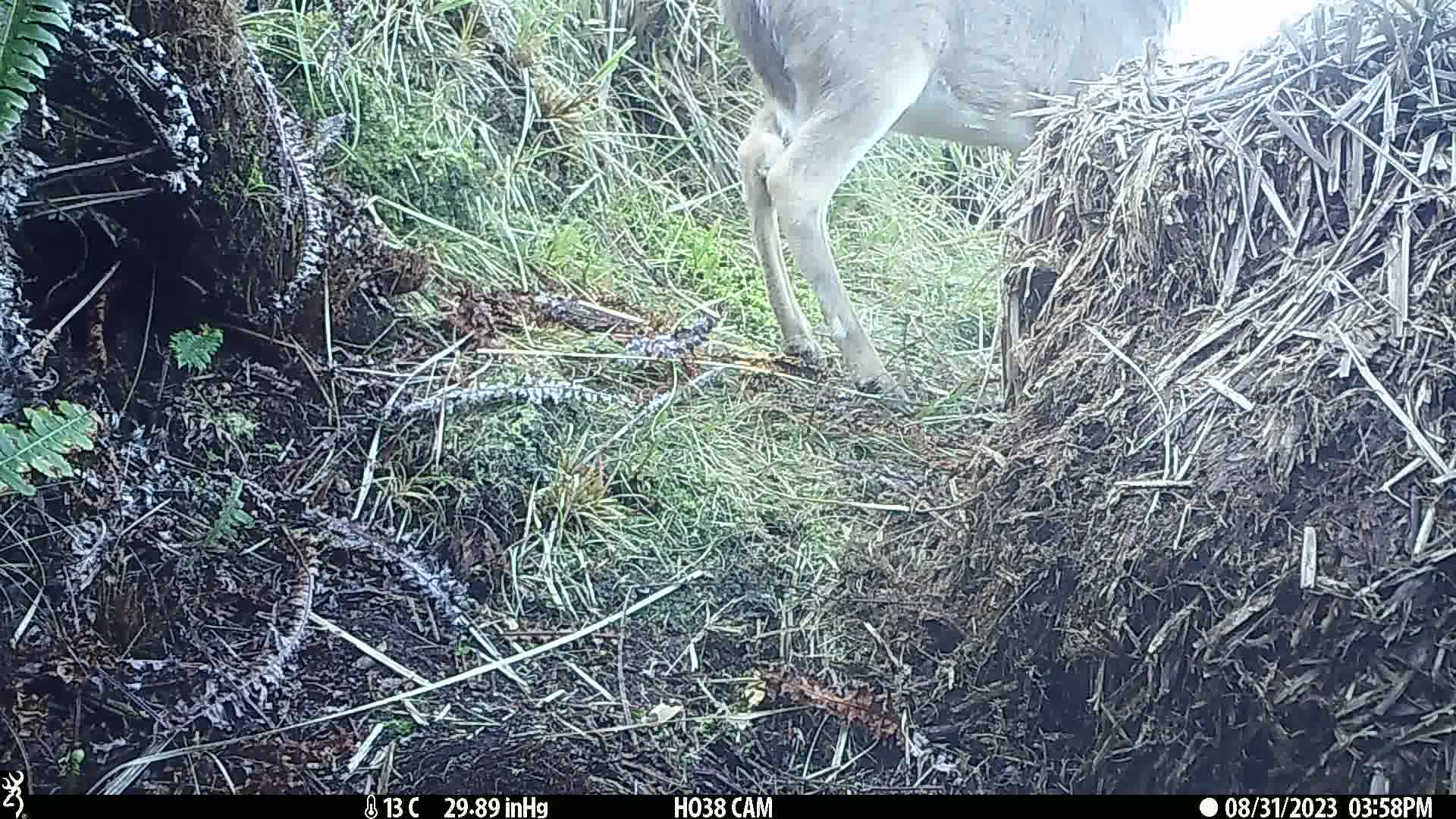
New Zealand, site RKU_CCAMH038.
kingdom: Animalia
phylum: Chordata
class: Mammalia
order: Artiodactyla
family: Cervidae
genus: Odocoileus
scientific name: Odocoileus virginianus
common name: white-tailed deer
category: white tailed deer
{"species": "white tailed deer (white-tailed deer) (Odocoileus virginianus)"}